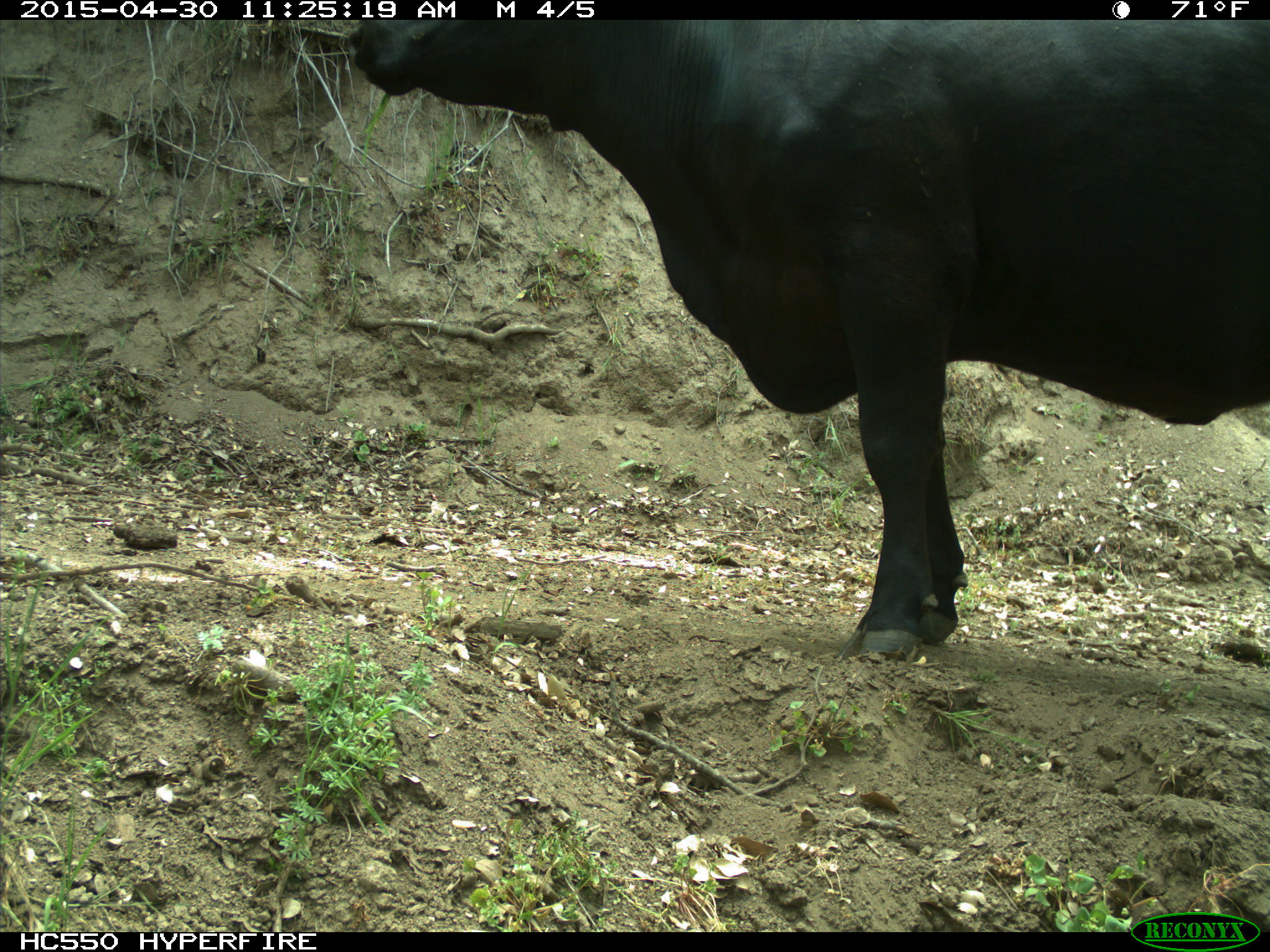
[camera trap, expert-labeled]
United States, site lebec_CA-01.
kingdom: Animalia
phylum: Chordata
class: Mammalia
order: Artiodactyla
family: Bovidae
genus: Bos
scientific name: Bos taurus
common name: domestic cow